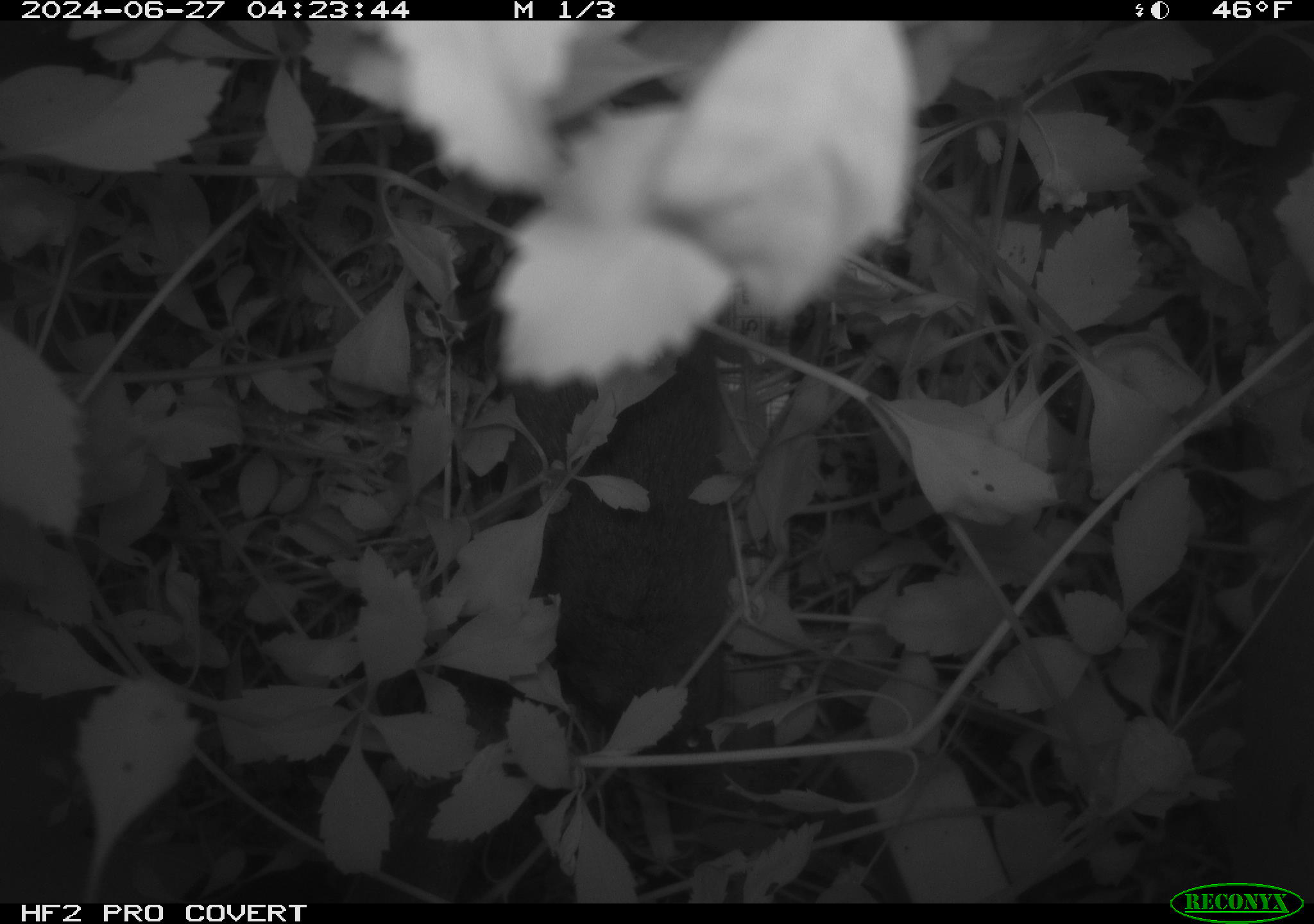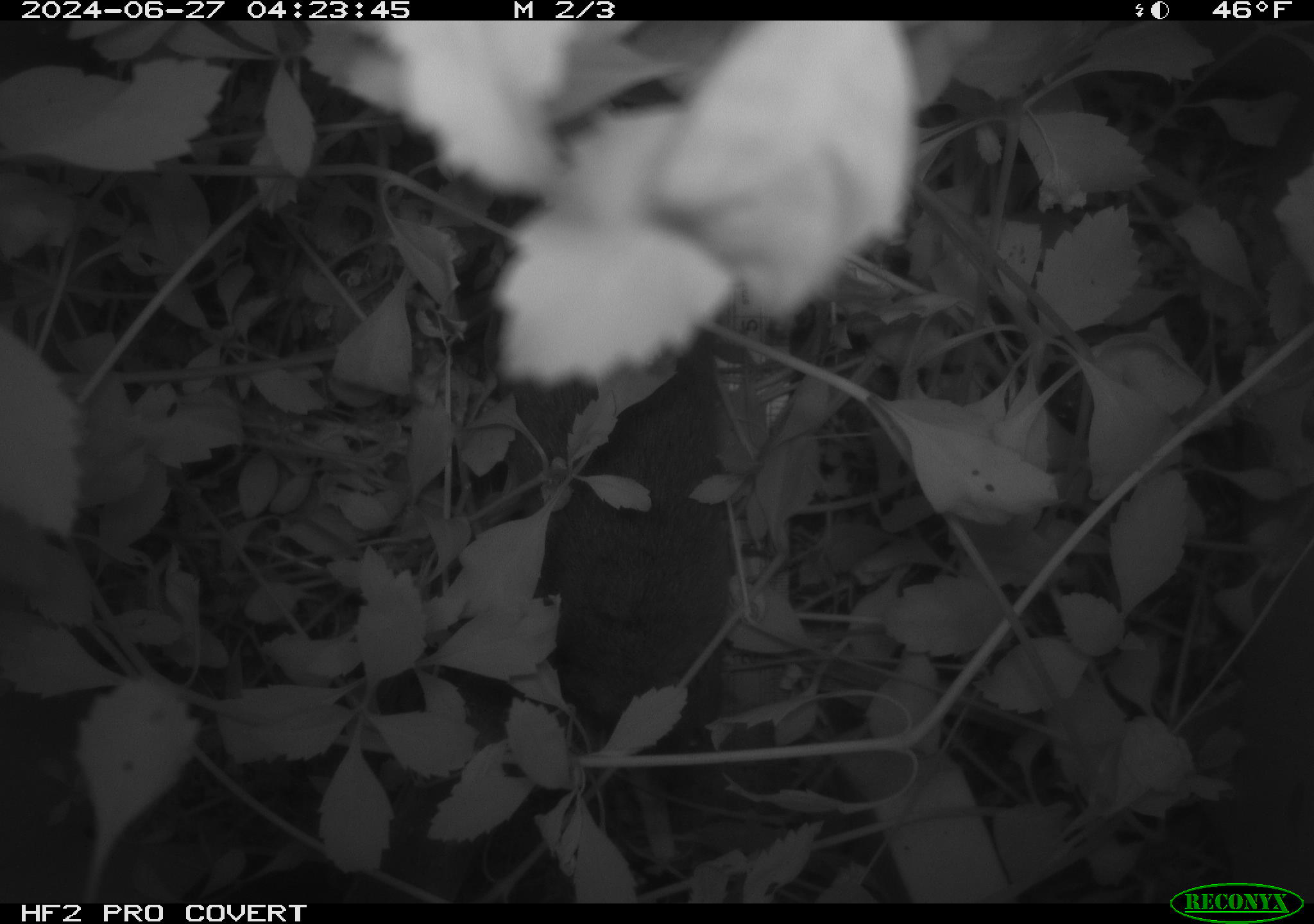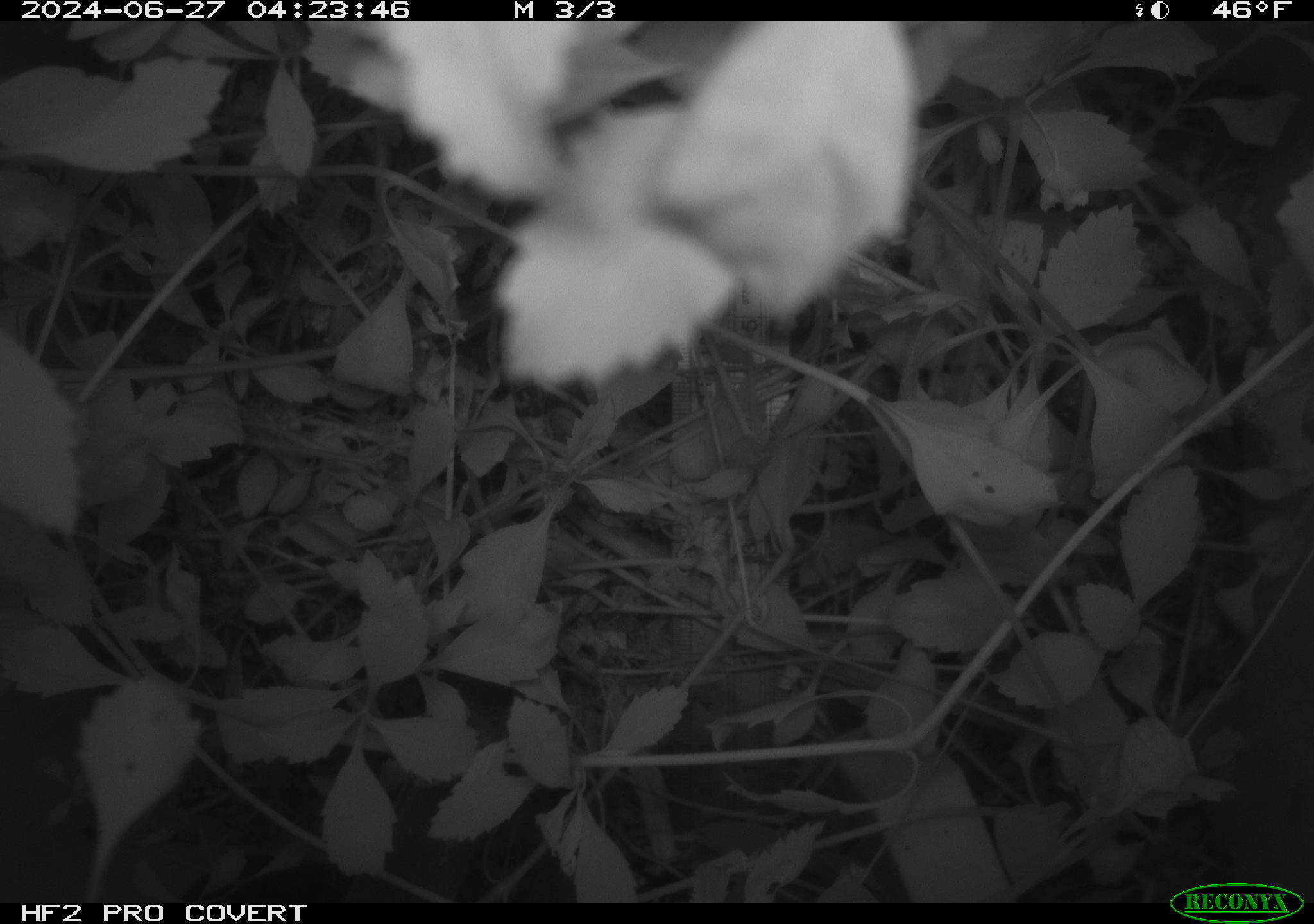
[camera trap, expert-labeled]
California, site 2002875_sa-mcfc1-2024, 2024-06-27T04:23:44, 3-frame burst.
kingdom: Animalia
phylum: Chordata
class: Mammalia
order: Rodentia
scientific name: Rodentia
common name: rodent